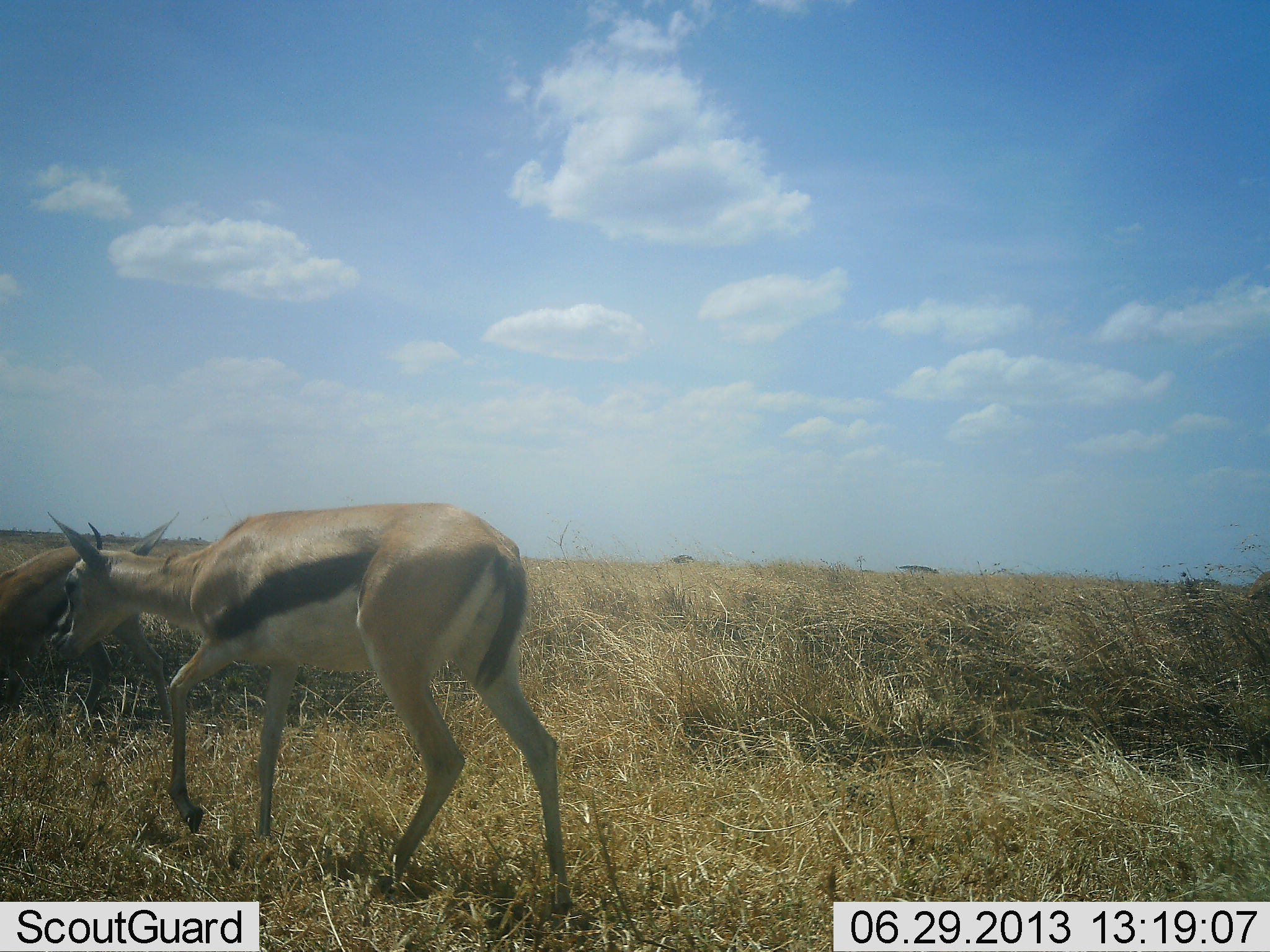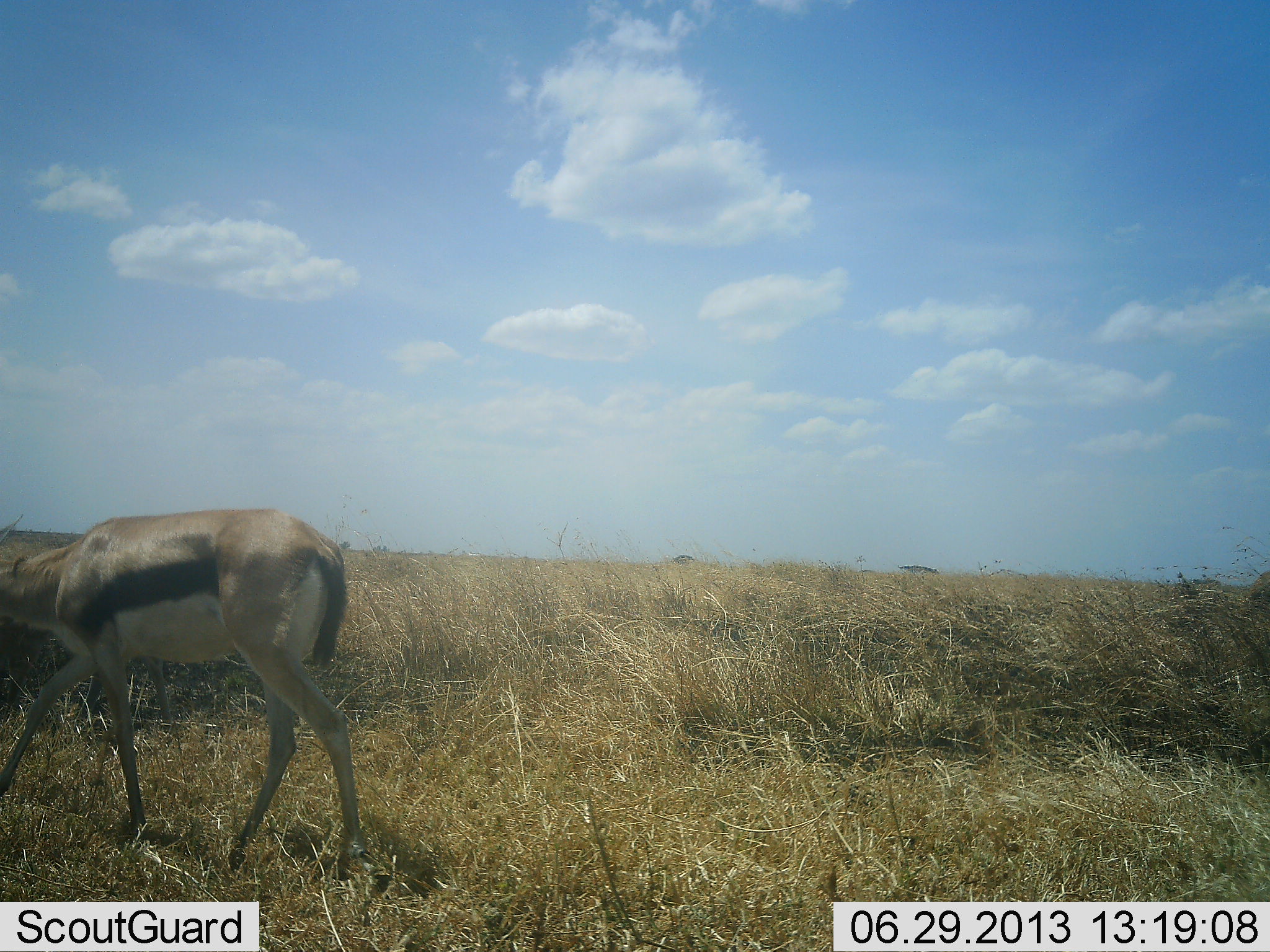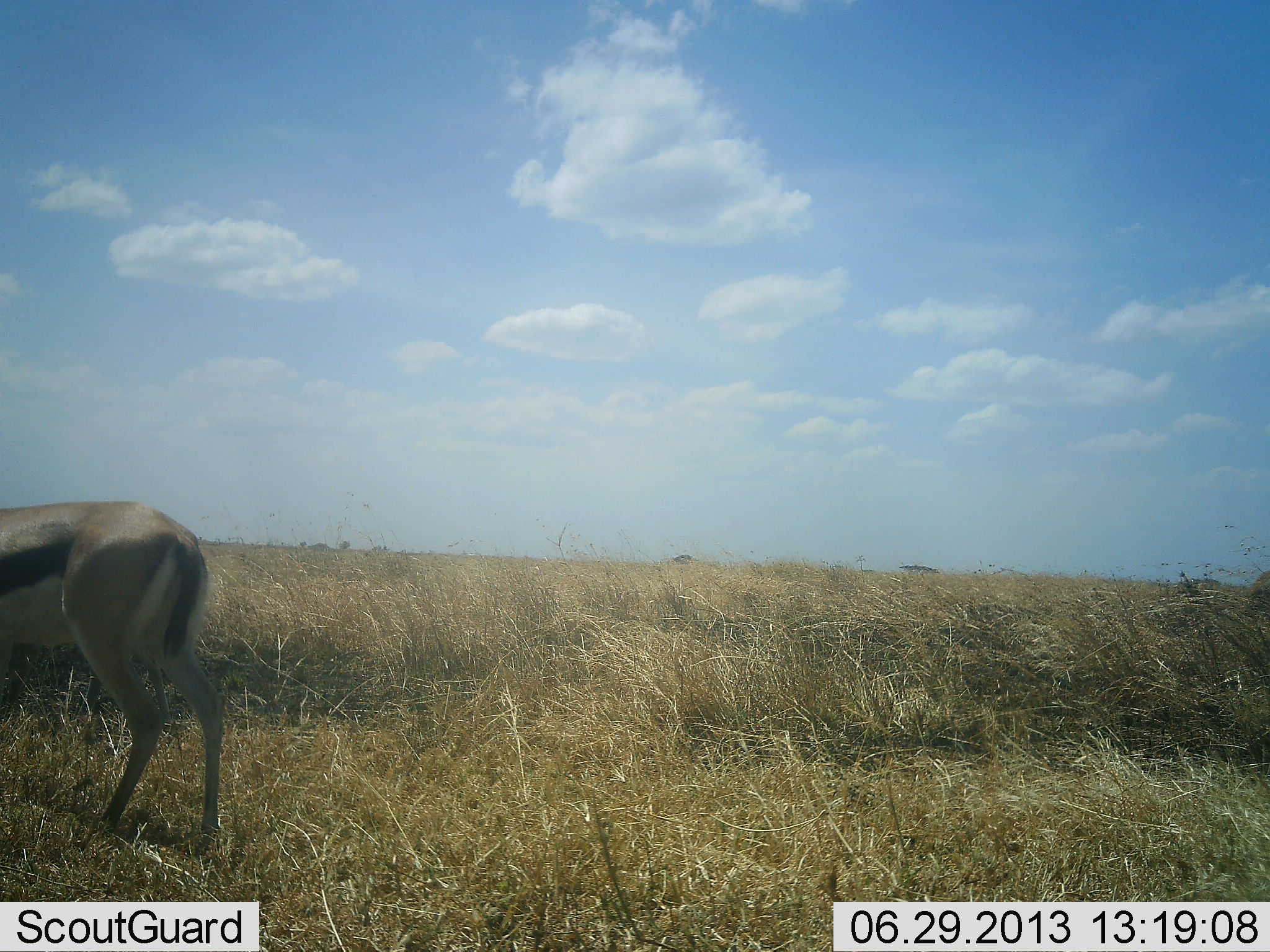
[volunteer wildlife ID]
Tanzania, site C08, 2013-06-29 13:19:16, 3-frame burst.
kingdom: Animalia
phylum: Chordata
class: Mammalia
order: Artiodactyla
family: Bovidae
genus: Eudorcas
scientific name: Eudorcas thomsonii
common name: thomson's gazelle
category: gazellethomsons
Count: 2.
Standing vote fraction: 15%.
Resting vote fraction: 0%.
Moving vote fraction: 85%.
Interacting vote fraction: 0%.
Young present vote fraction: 0%.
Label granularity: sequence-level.